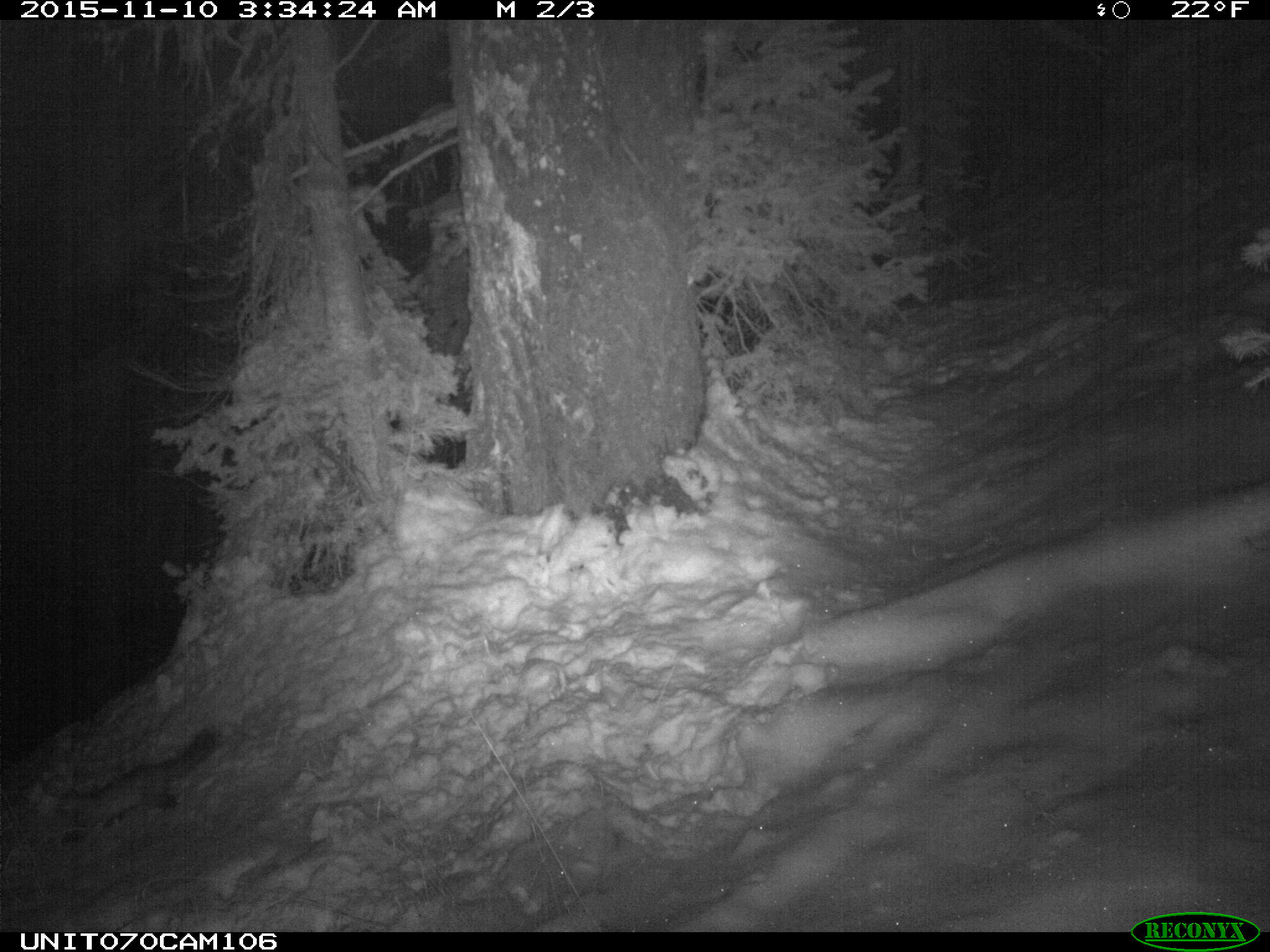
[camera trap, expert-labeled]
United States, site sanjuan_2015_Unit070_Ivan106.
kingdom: Animalia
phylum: Chordata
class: Mammalia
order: Carnivora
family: Mustelidae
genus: Martes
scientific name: Martes americana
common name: american marten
Martes americana (american marten).